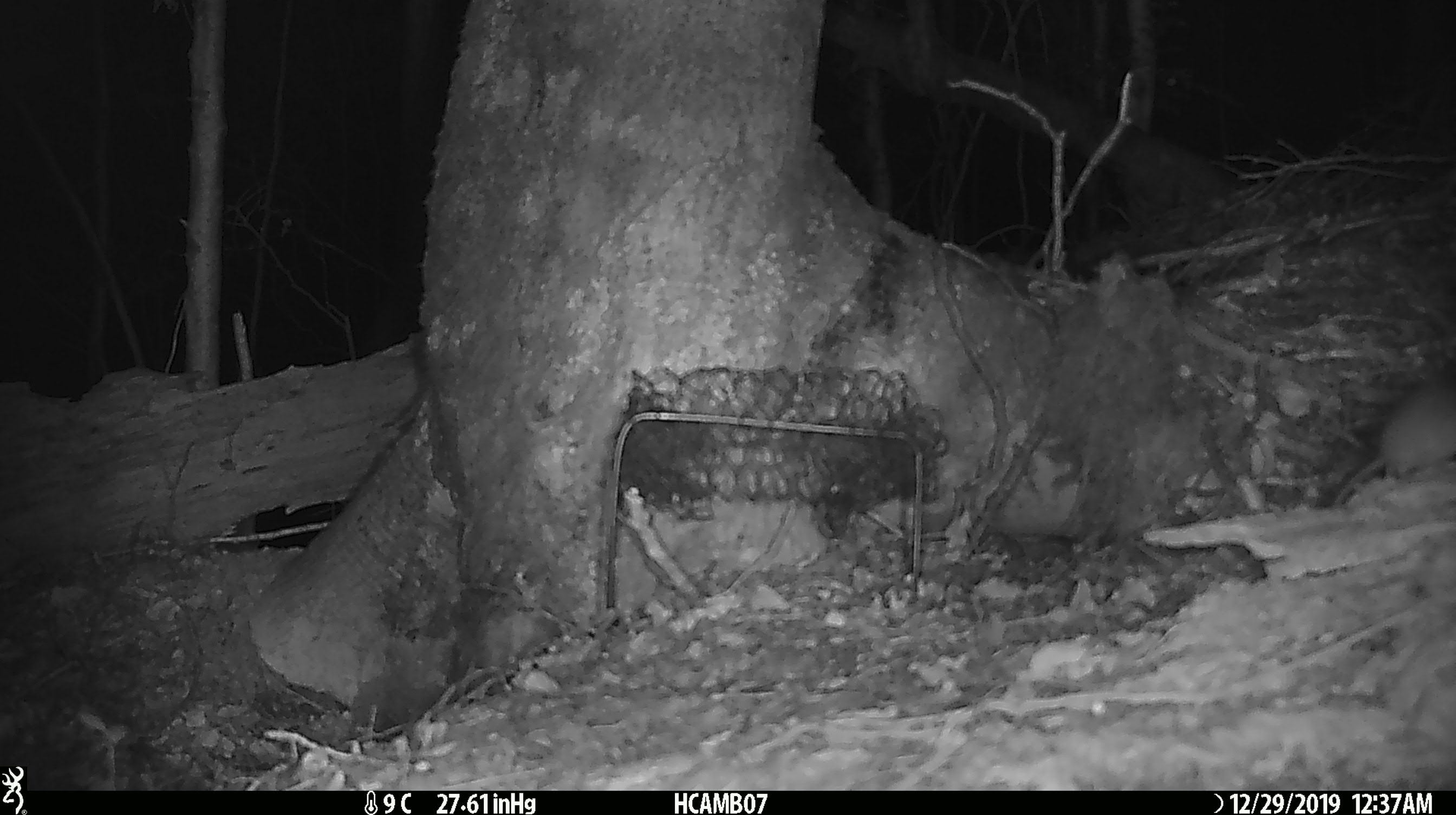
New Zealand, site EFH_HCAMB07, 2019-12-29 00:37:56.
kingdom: Animalia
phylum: Chordata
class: Mammalia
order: Rodentia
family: Muridae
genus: Mus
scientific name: Mus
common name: mouse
Mouse (Mus).